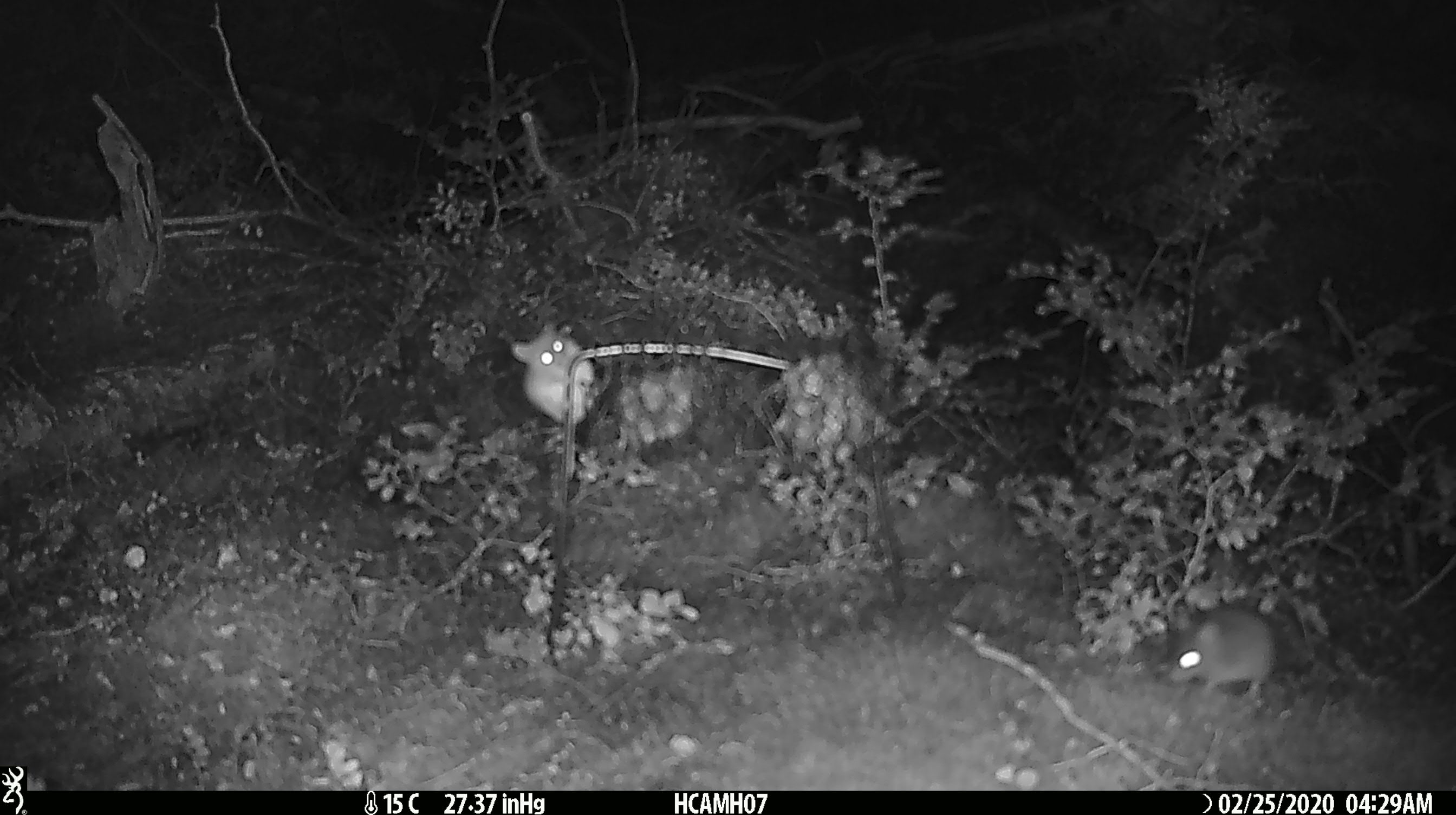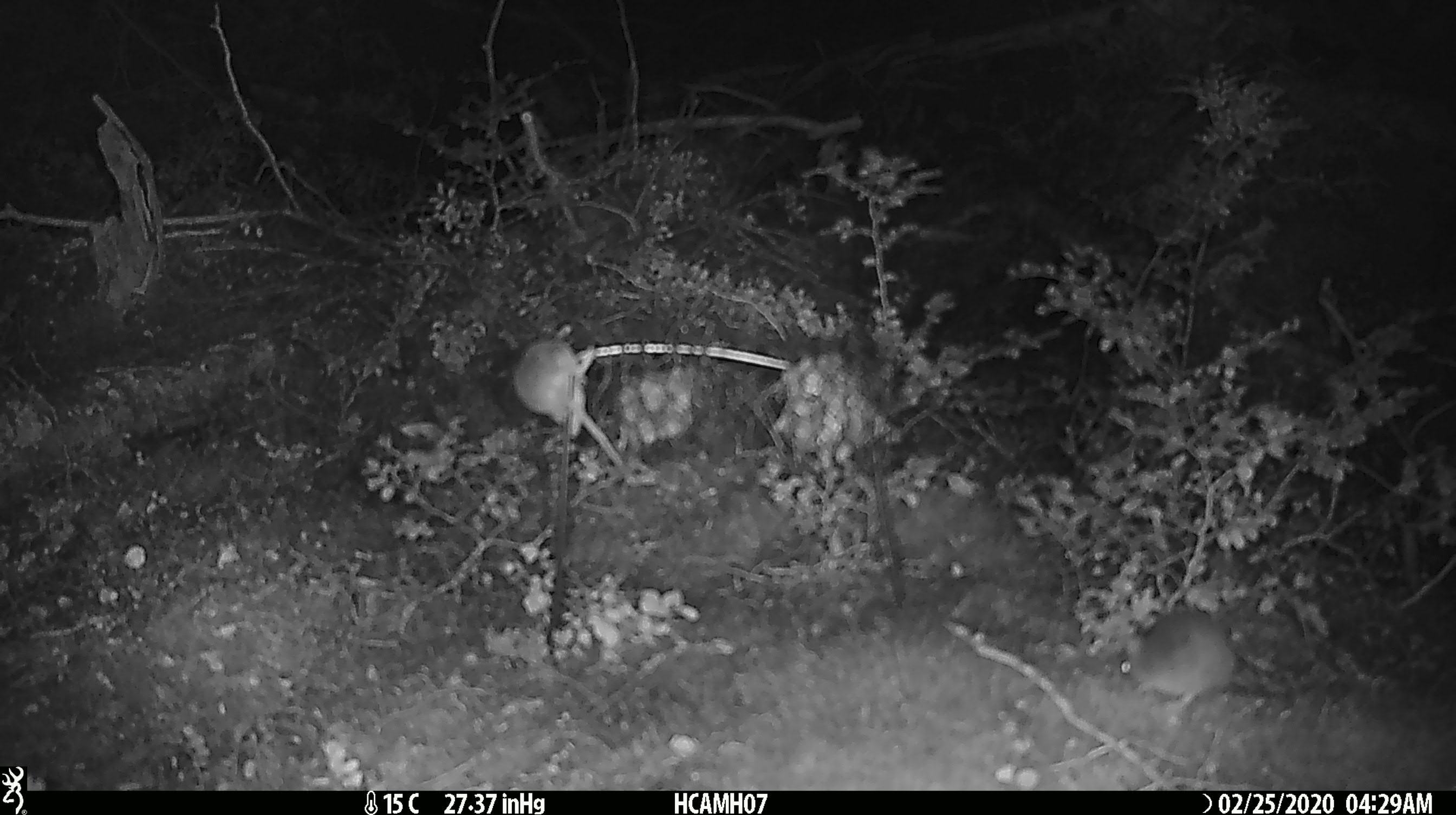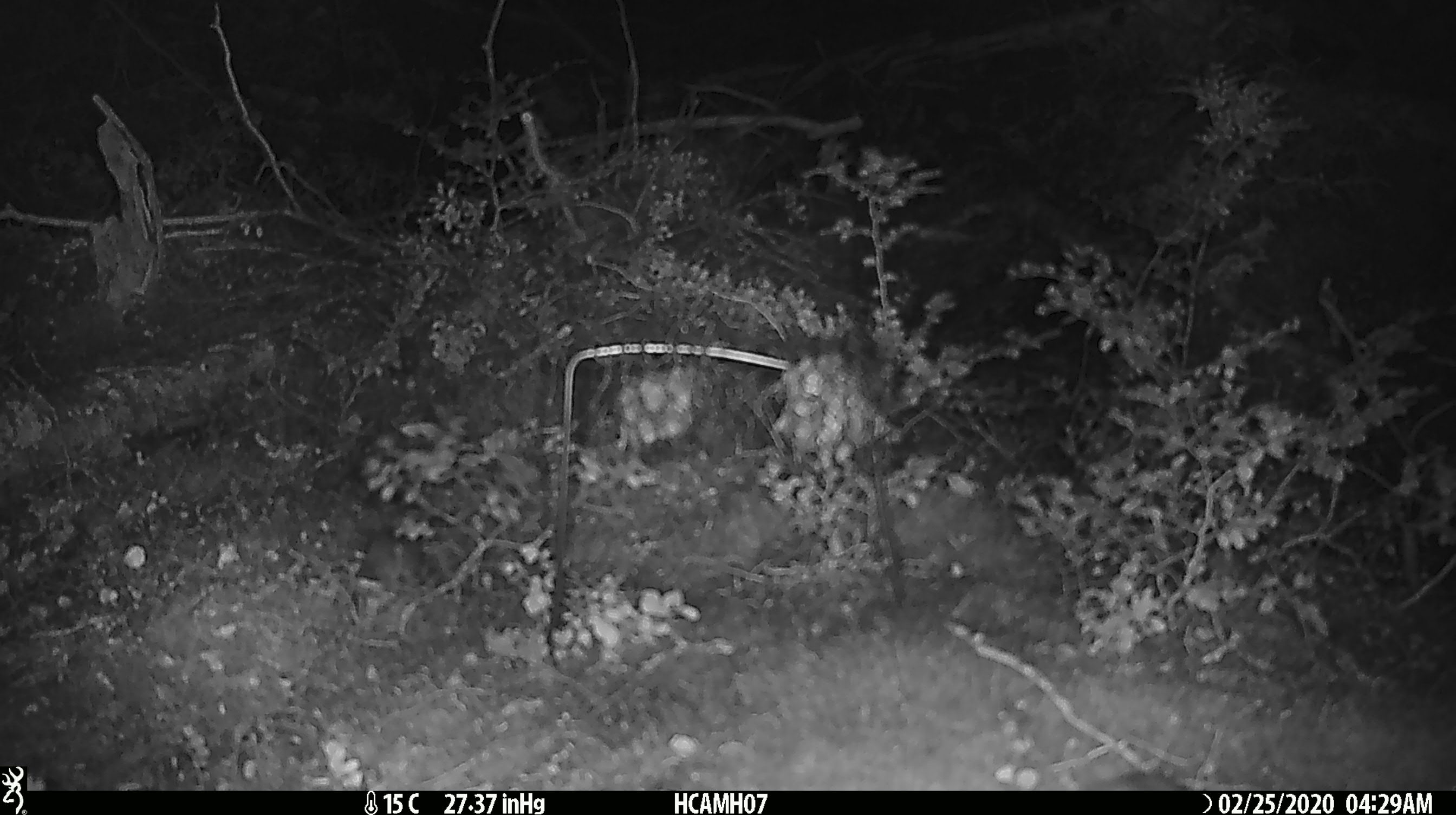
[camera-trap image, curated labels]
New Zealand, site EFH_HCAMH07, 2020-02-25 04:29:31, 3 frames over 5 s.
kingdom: Animalia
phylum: Chordata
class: Mammalia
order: Rodentia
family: Muridae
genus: Mus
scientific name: Mus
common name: mouse